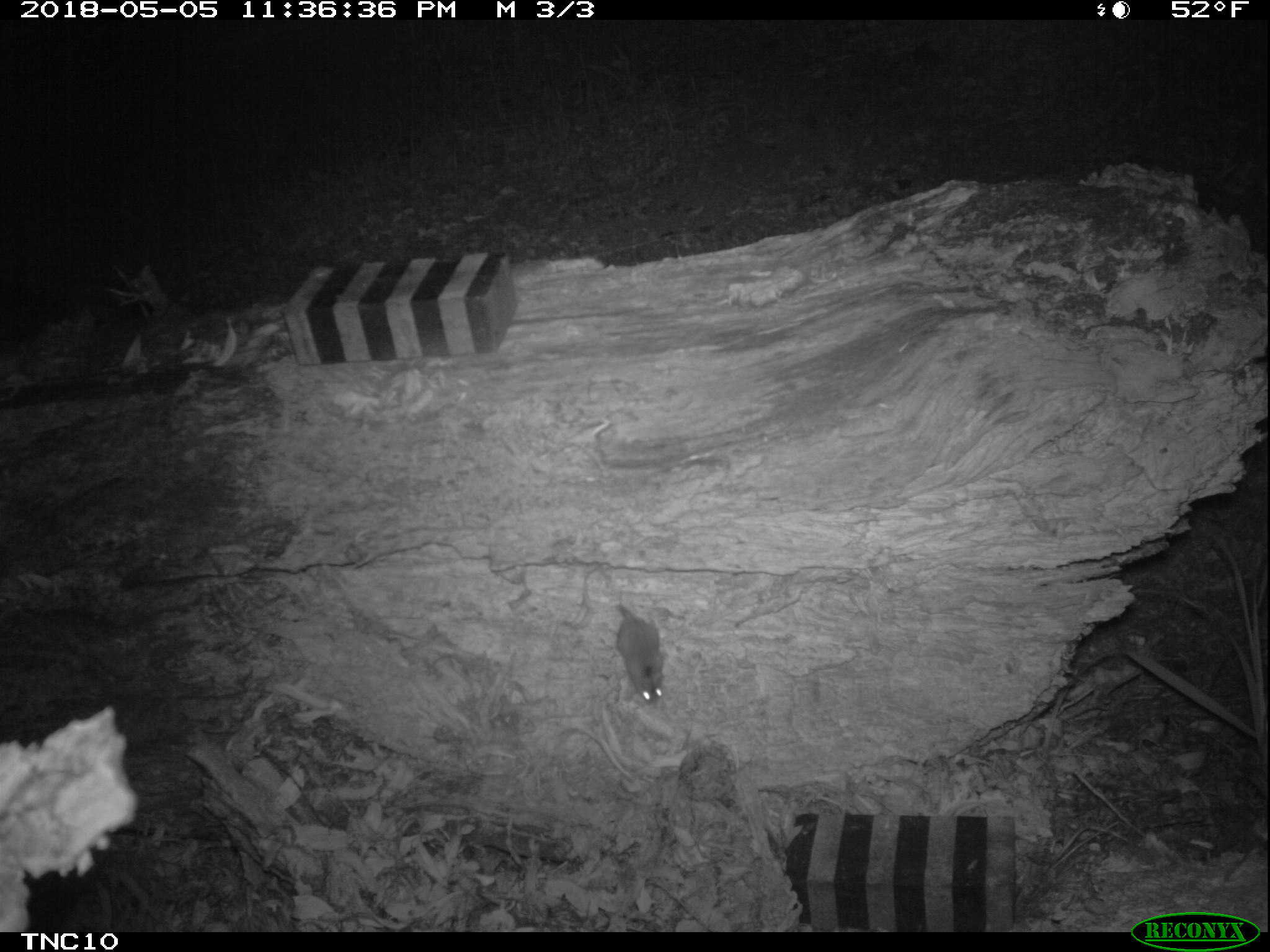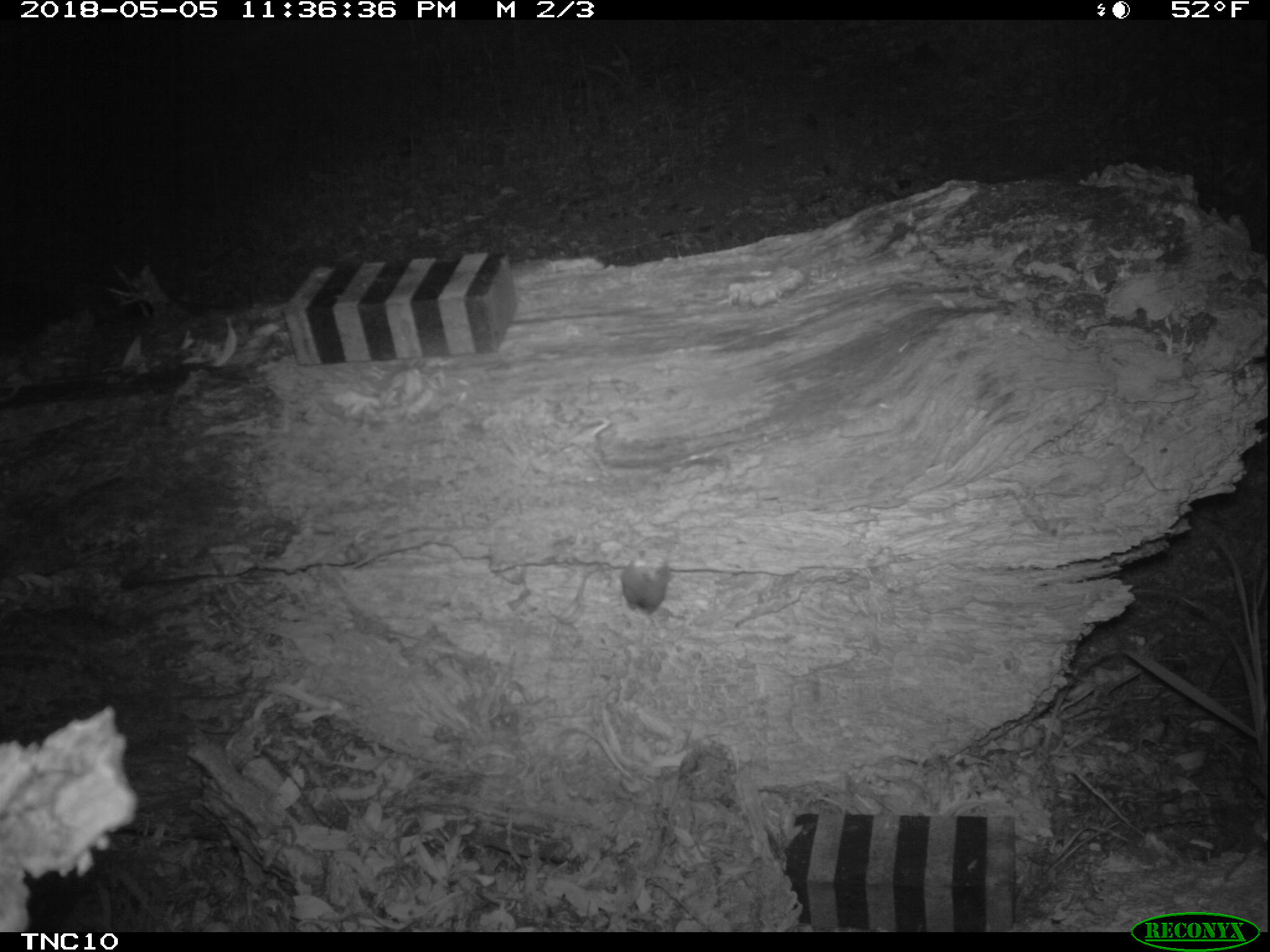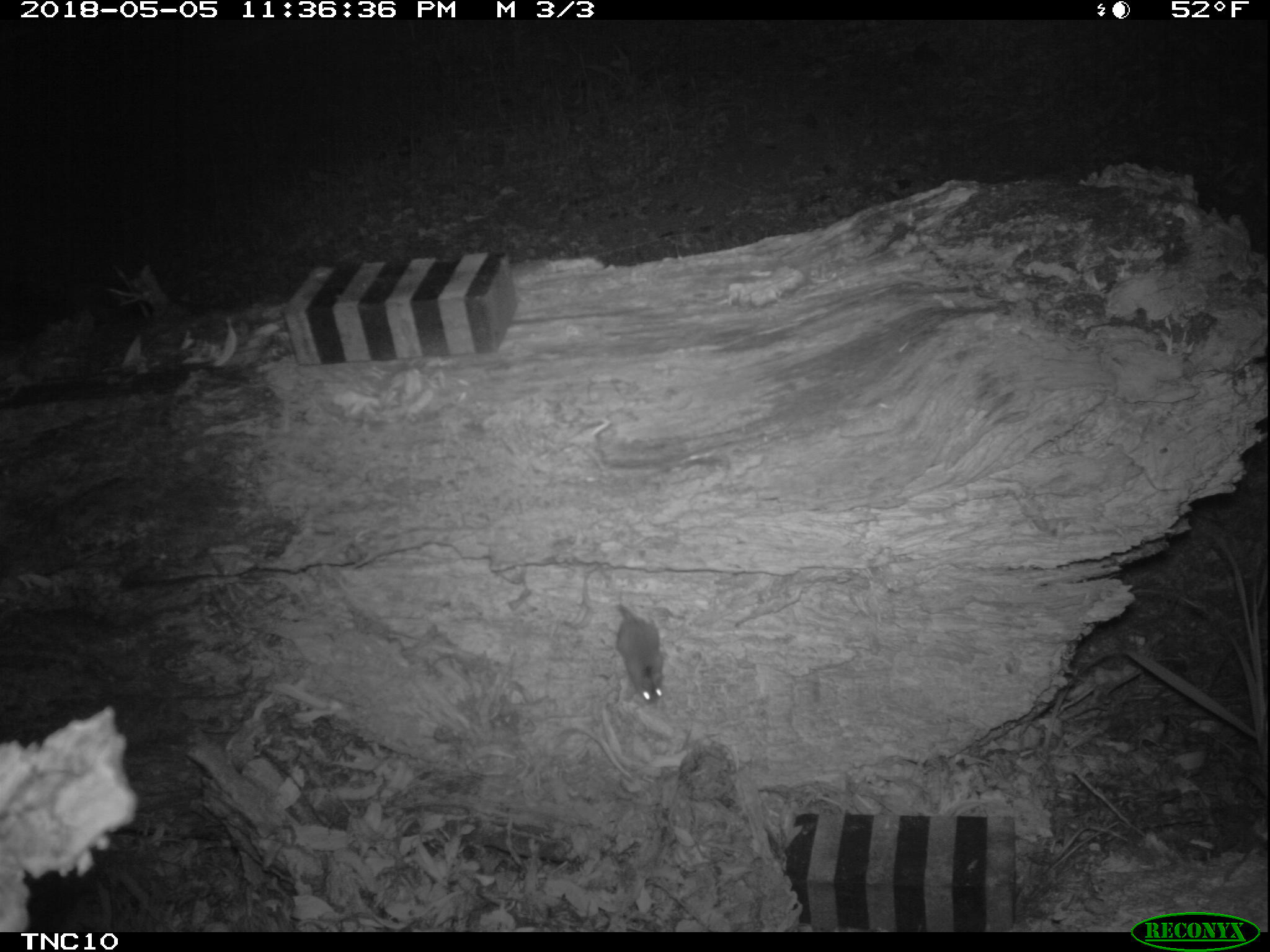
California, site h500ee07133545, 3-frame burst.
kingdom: Animalia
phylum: Chordata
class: Mammalia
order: Rodentia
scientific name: Rodentia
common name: rodent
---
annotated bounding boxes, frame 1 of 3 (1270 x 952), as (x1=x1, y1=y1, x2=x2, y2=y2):
rodent: (x1=616, y1=604, x2=664, y2=704)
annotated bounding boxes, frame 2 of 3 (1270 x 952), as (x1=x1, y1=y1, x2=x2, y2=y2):
rodent: (x1=619, y1=550, x2=672, y2=615)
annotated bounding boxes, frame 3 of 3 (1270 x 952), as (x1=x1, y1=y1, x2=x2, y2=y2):
rodent: (x1=613, y1=603, x2=666, y2=705)